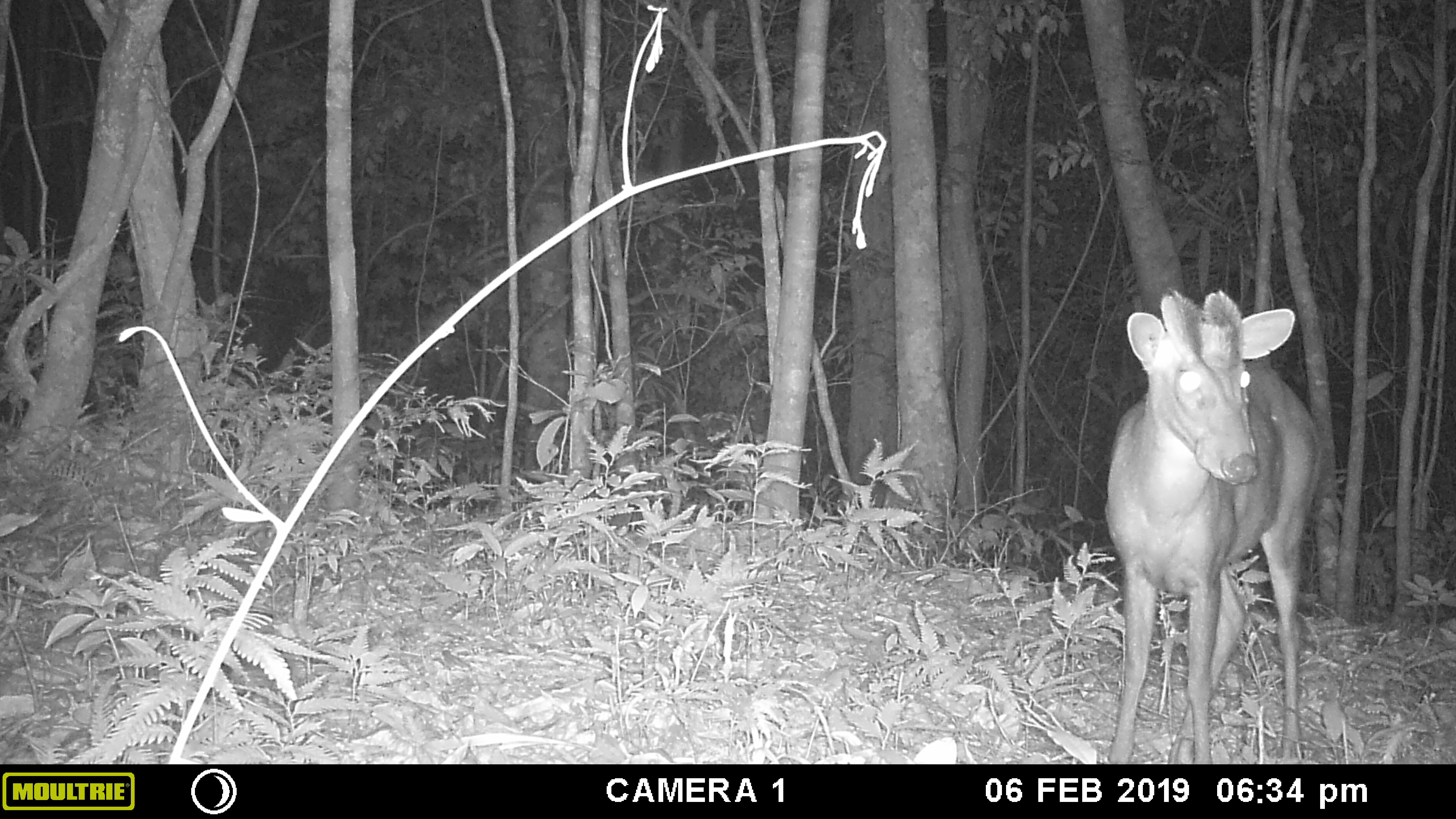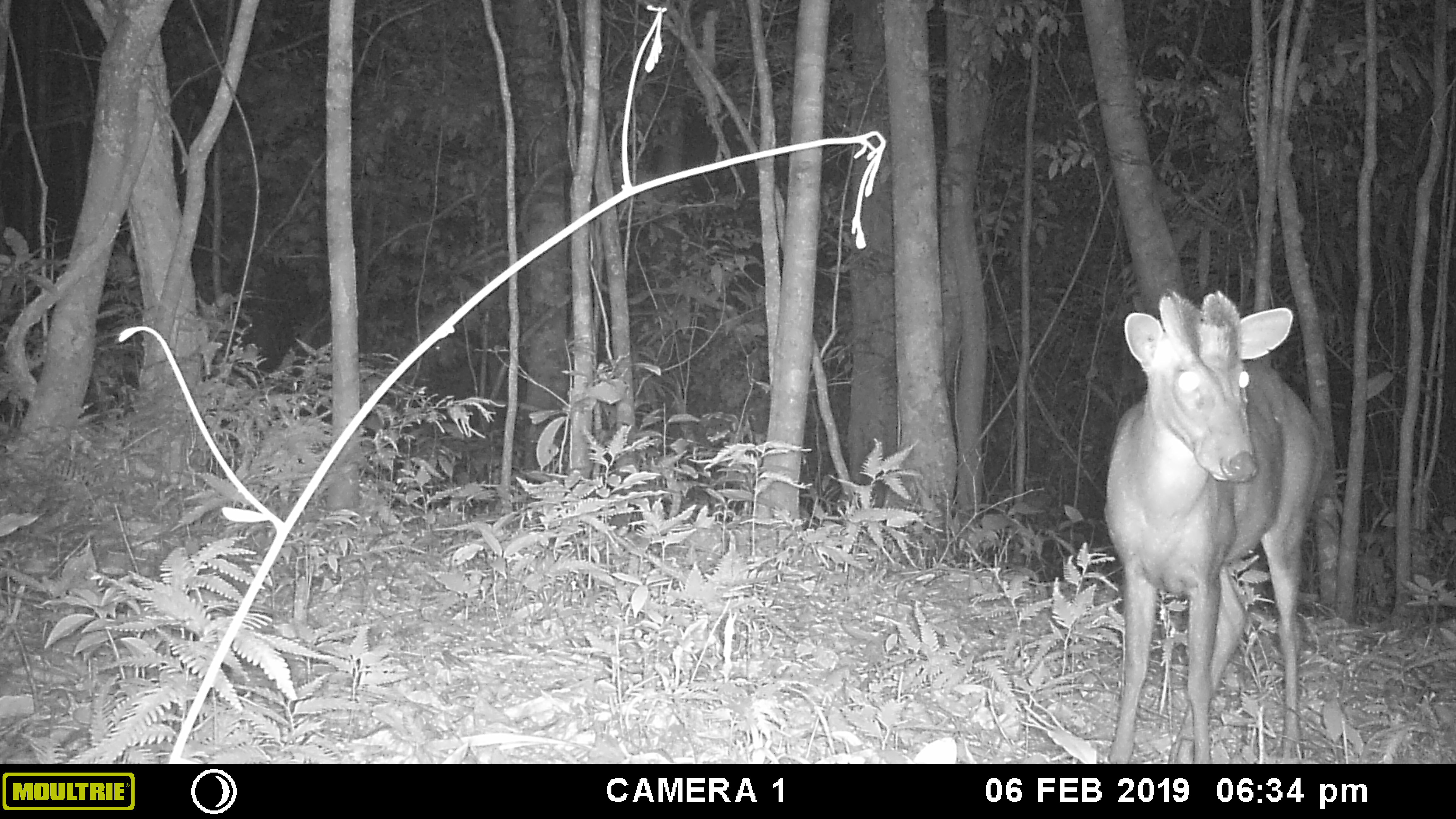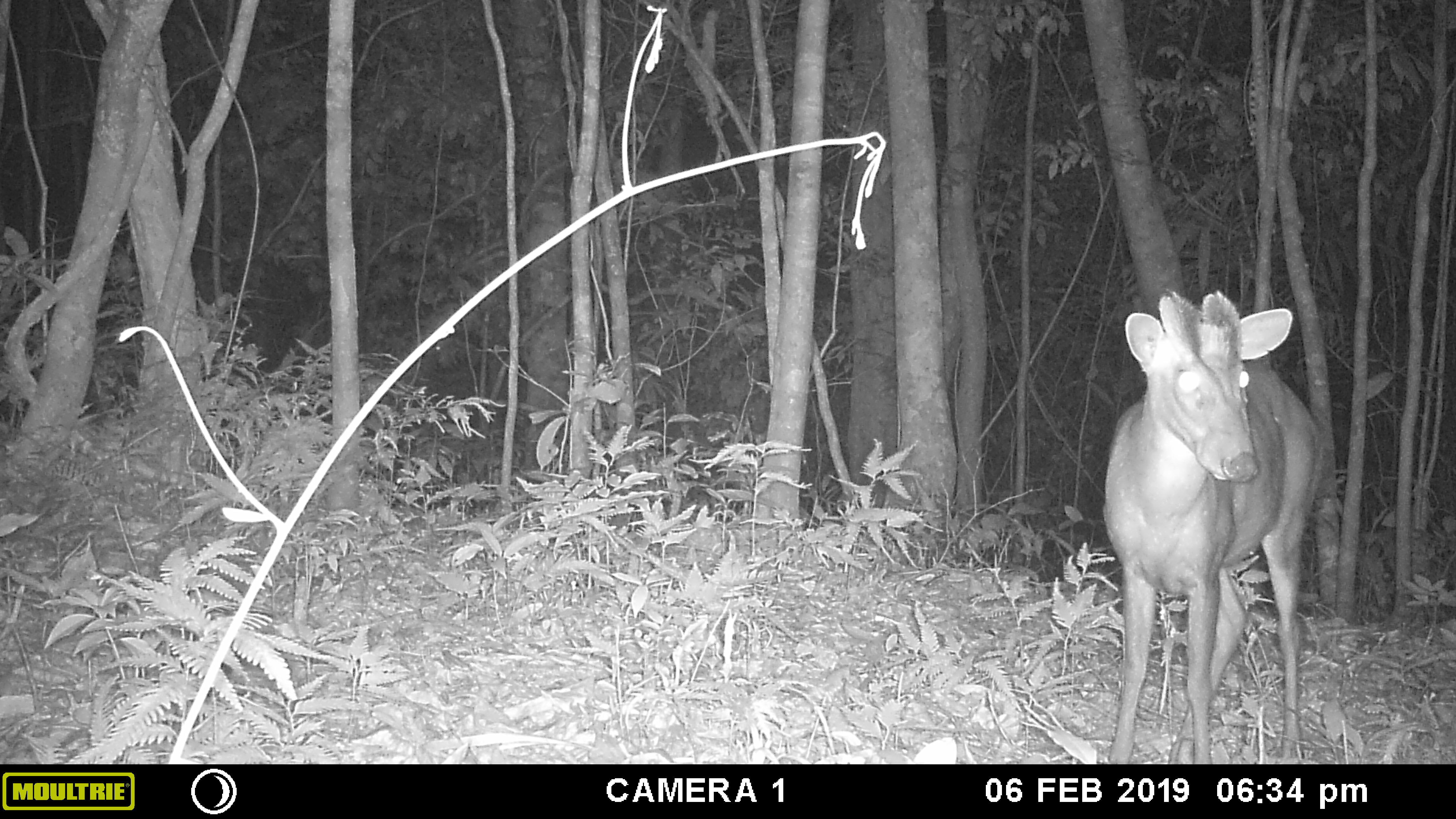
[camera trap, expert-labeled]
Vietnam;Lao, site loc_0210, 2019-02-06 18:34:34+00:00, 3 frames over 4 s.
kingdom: Animalia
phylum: Chordata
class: Mammalia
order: Artiodactyla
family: Cervidae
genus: Muntiacus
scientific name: Muntiacus rooseveltorum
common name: roosevelt's muntjac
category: roosevelts muntjac group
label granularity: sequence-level